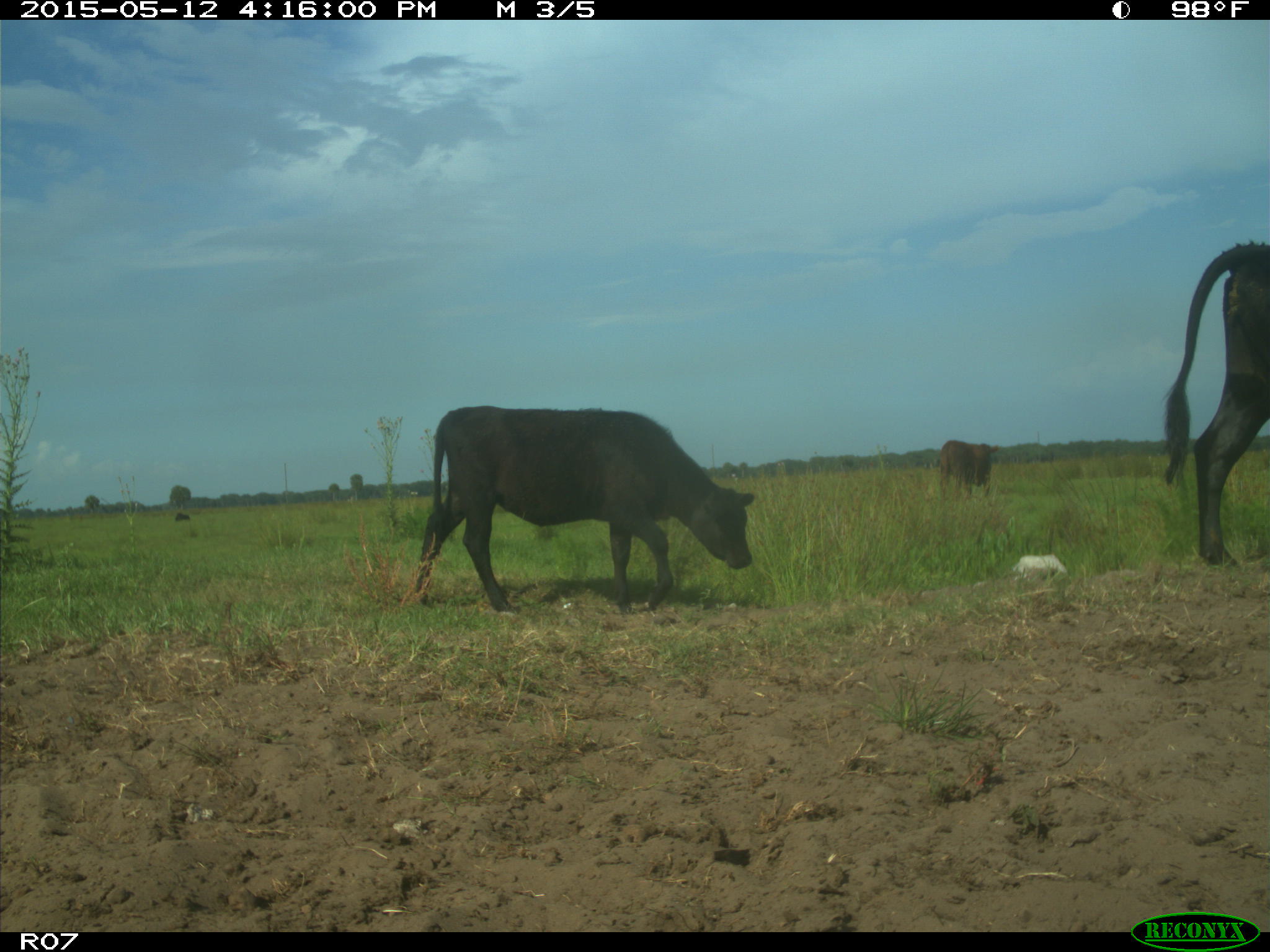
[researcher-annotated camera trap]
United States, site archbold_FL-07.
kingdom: Animalia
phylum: Chordata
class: Mammalia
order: Artiodactyla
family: Bovidae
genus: Bos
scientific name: Bos taurus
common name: domestic cow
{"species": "Bos taurus (domestic cow)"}